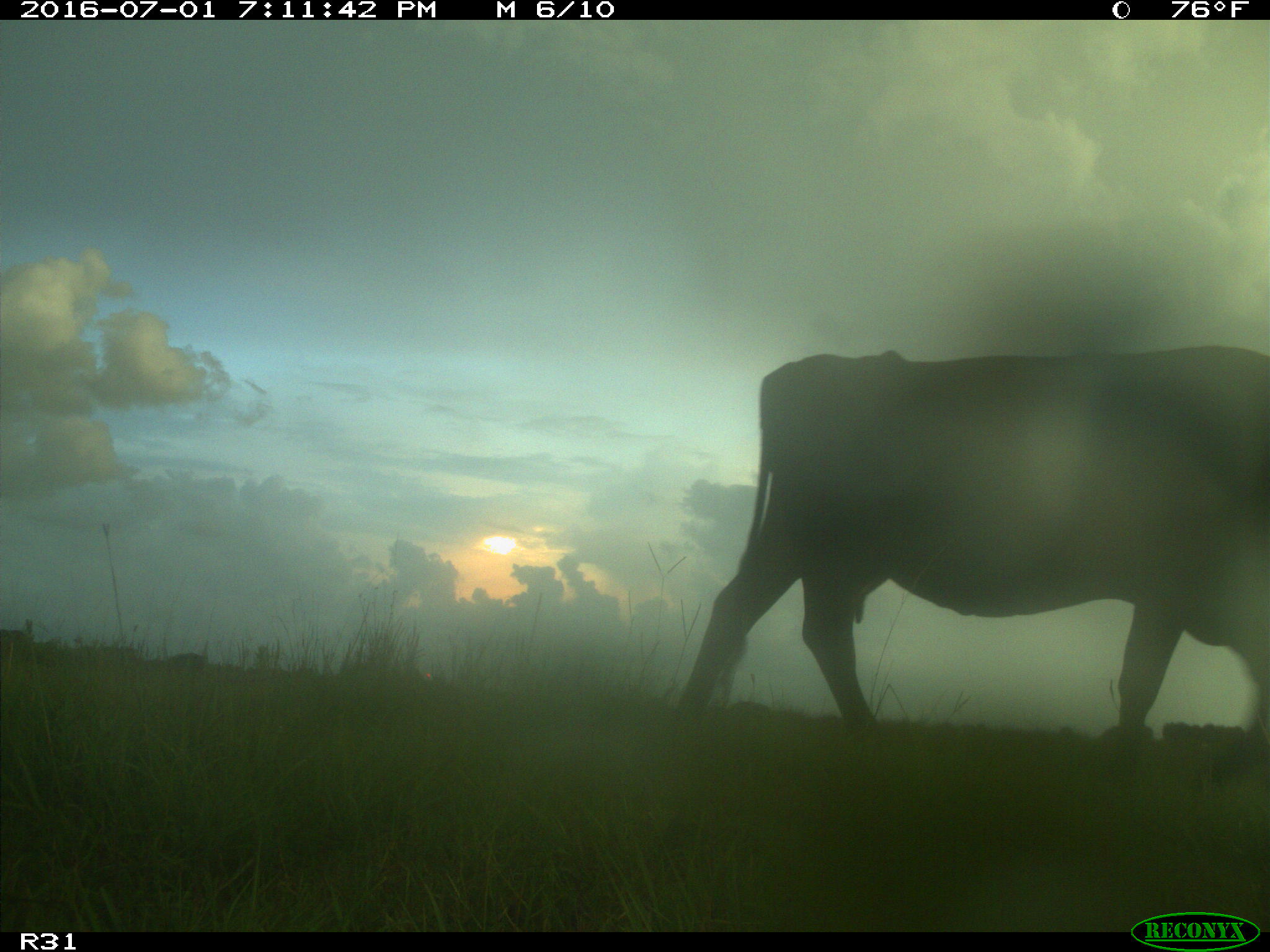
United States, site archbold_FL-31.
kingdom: Animalia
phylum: Chordata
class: Mammalia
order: Artiodactyla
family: Bovidae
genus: Bos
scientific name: Bos taurus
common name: domestic cow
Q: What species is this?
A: Bos taurus (domestic cow).